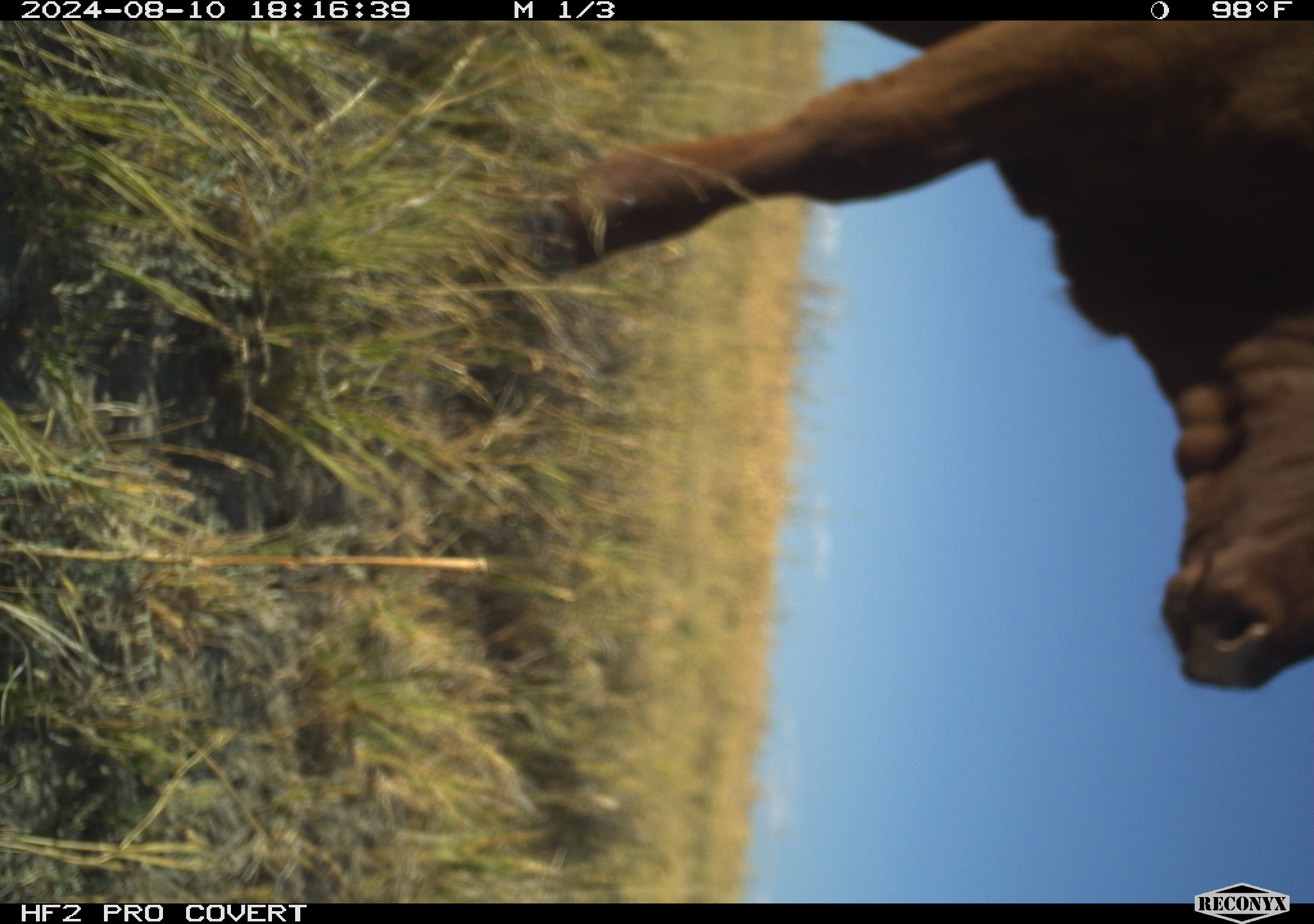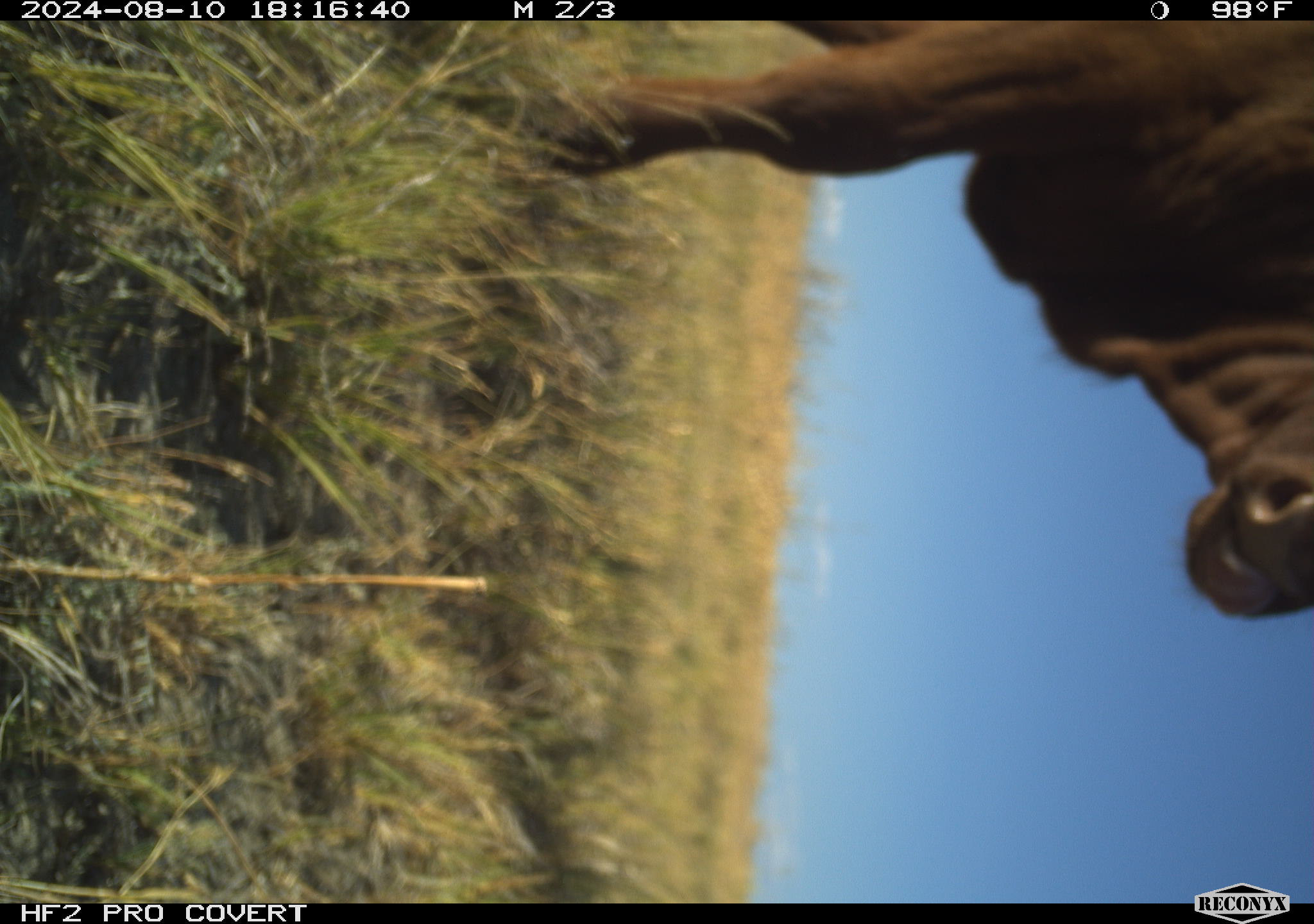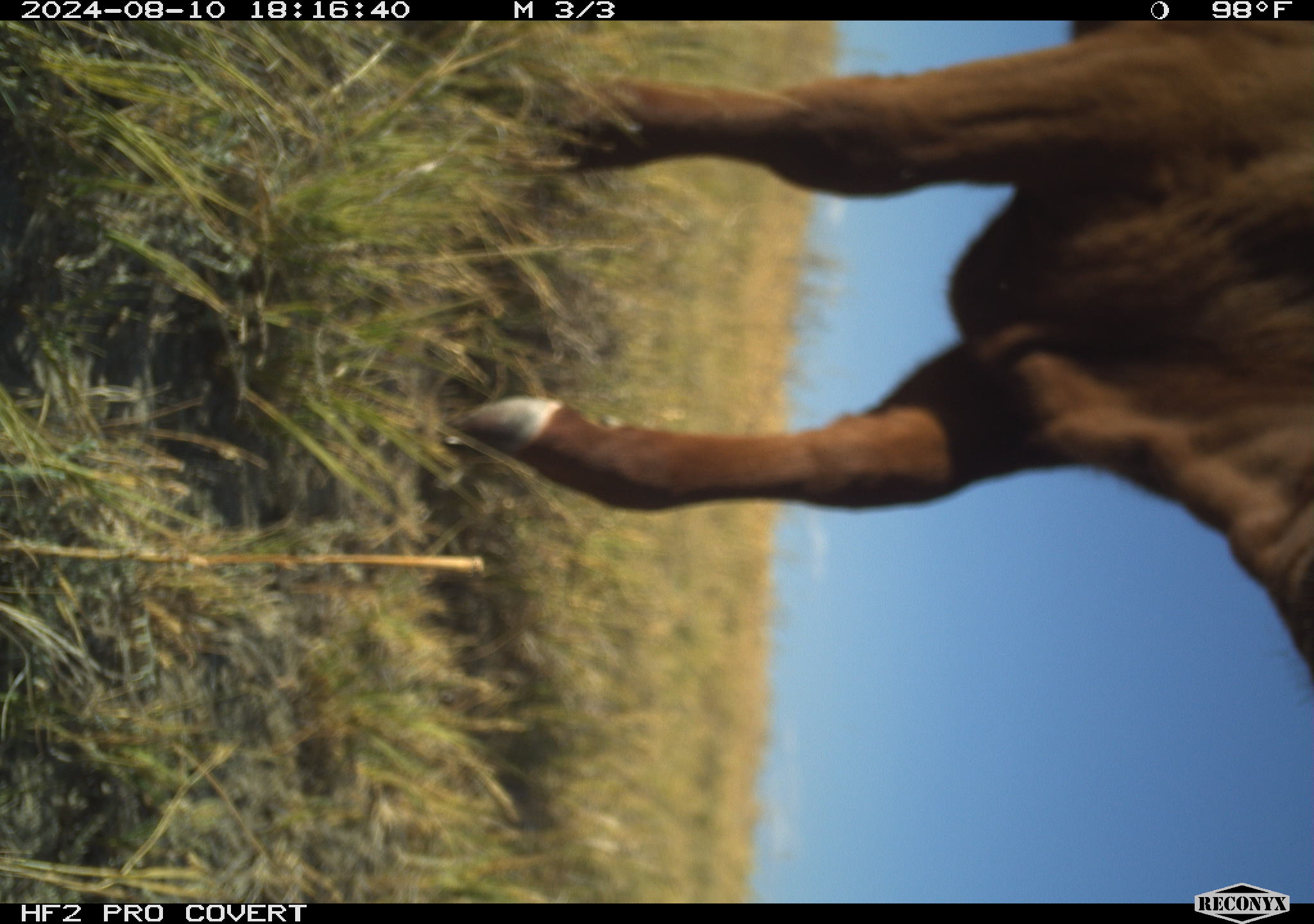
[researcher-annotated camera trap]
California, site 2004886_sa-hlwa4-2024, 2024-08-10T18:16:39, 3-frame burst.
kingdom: Animalia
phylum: Chordata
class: Mammalia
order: Artiodactyla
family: Bovidae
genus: Bos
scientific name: Bos taurus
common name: domestic cattle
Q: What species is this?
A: Domestic cattle (Bos taurus).